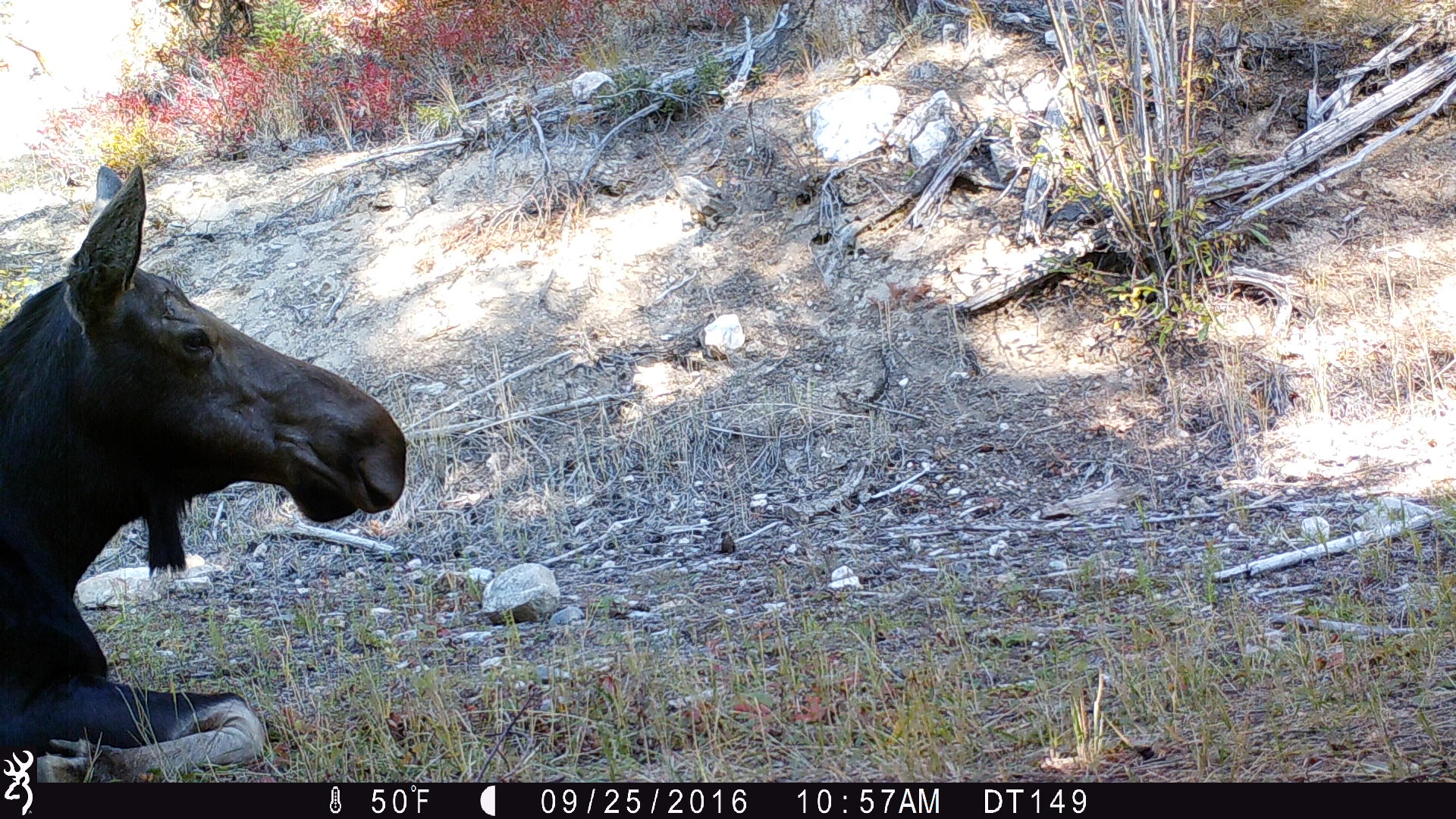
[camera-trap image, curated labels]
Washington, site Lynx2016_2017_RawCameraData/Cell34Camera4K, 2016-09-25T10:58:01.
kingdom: Animalia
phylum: Chordata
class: Mammalia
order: Artiodactyla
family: Cervidae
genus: Alces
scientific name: Alces alces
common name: moose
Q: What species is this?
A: Alces alces (moose).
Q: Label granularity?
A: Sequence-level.